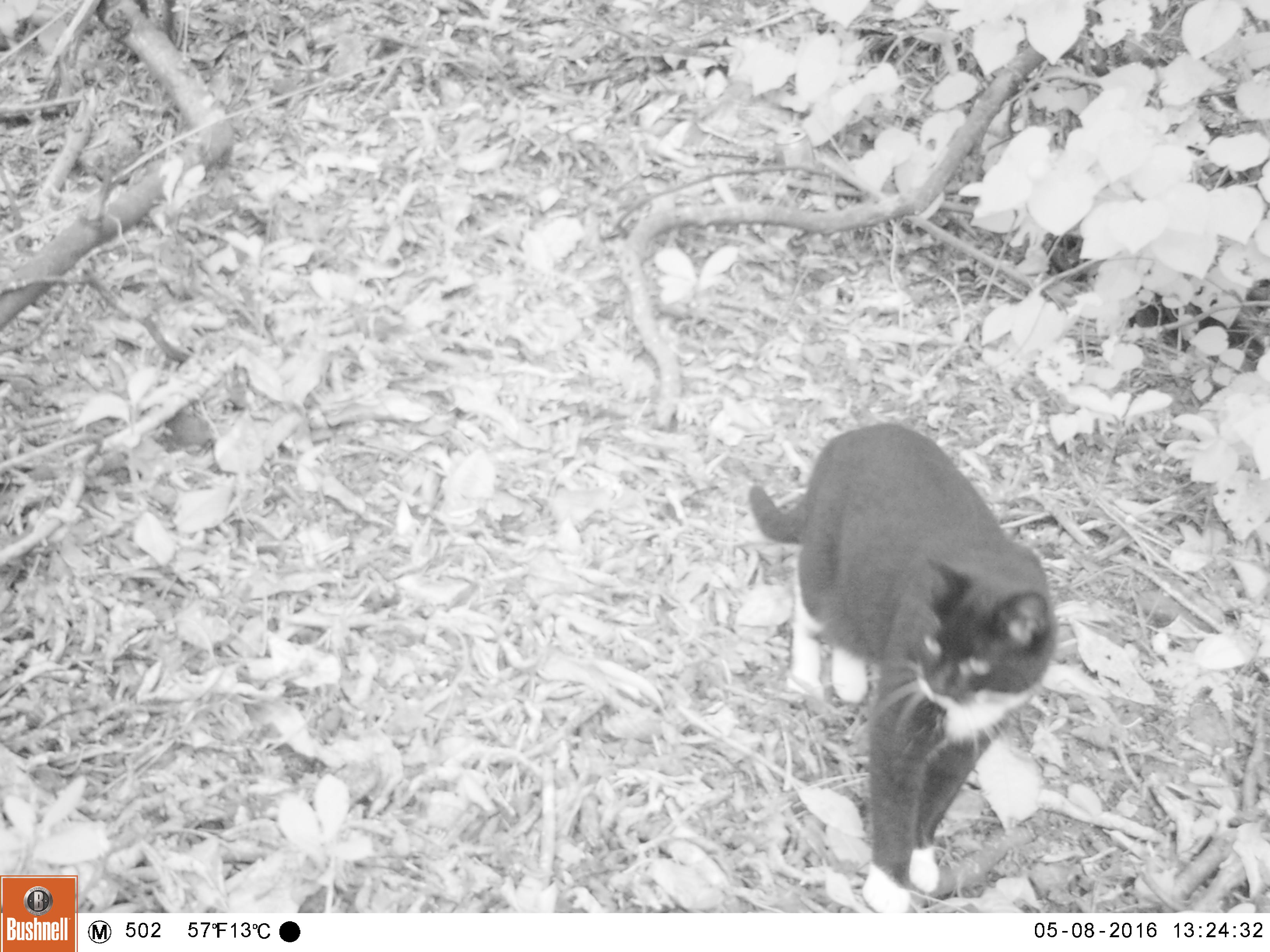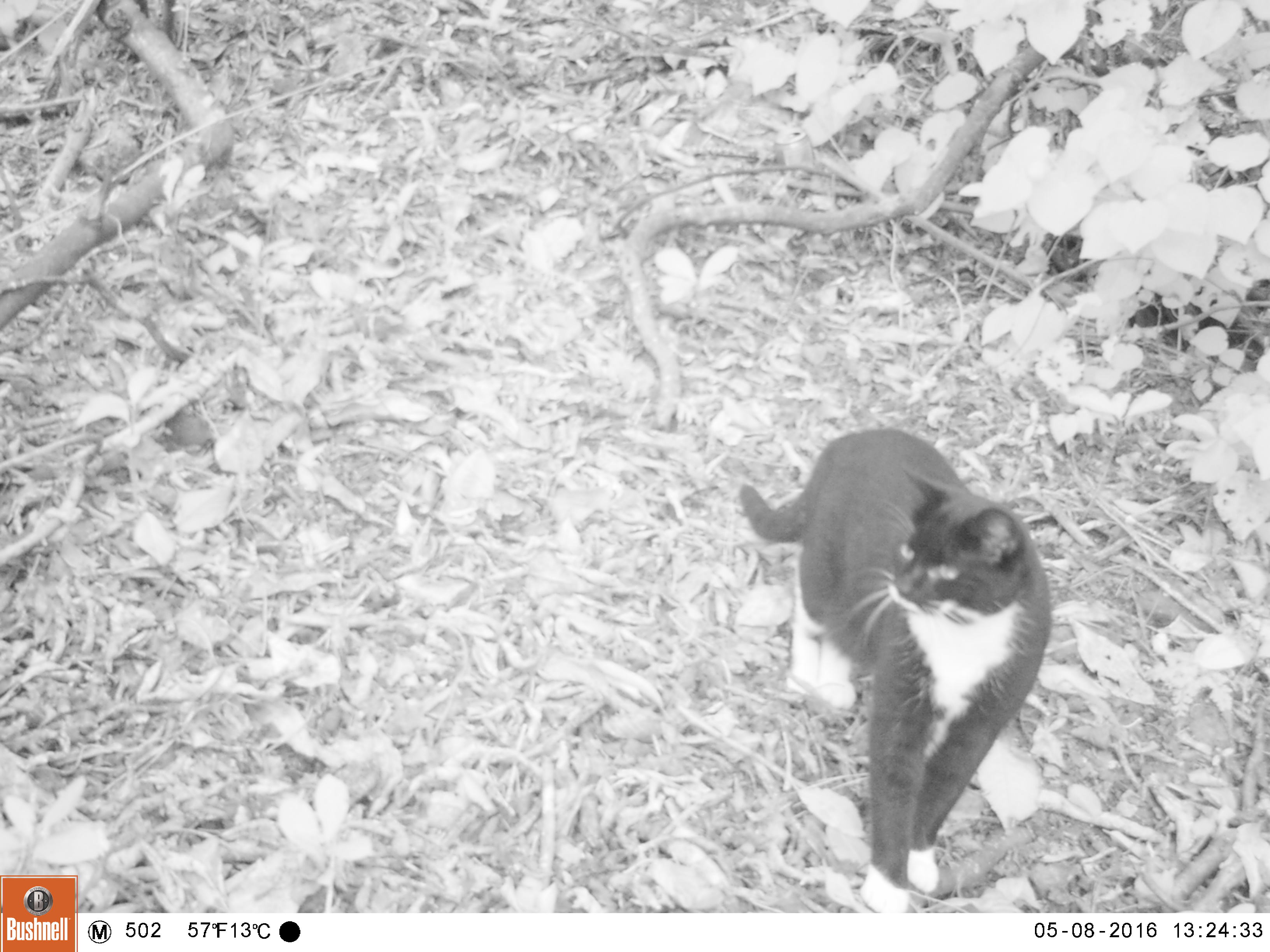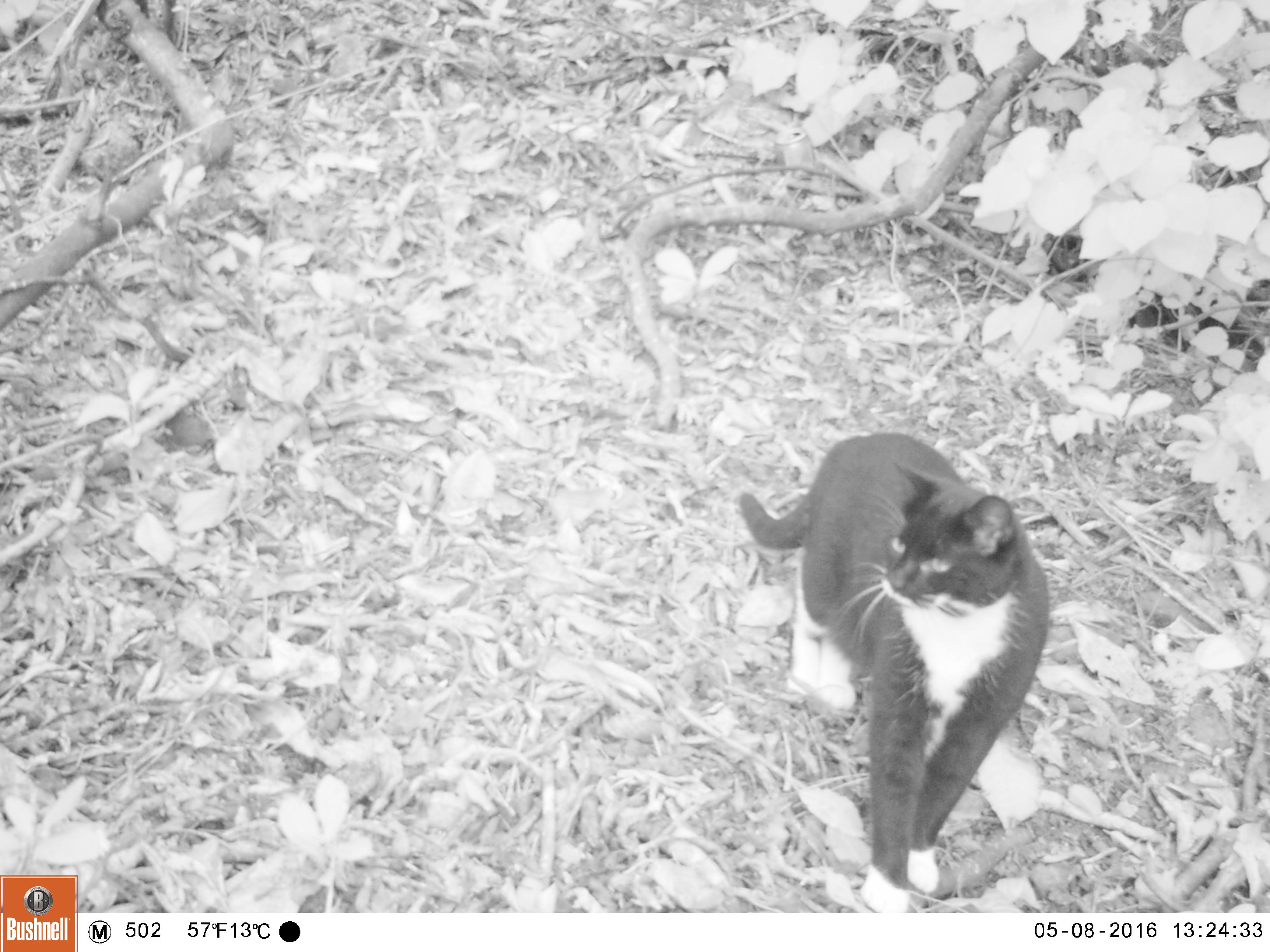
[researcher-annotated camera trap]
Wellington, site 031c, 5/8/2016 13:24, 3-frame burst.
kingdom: Animalia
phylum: Chordata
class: Mammalia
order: Carnivora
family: Felidae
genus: Felis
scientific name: Felis catus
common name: cat